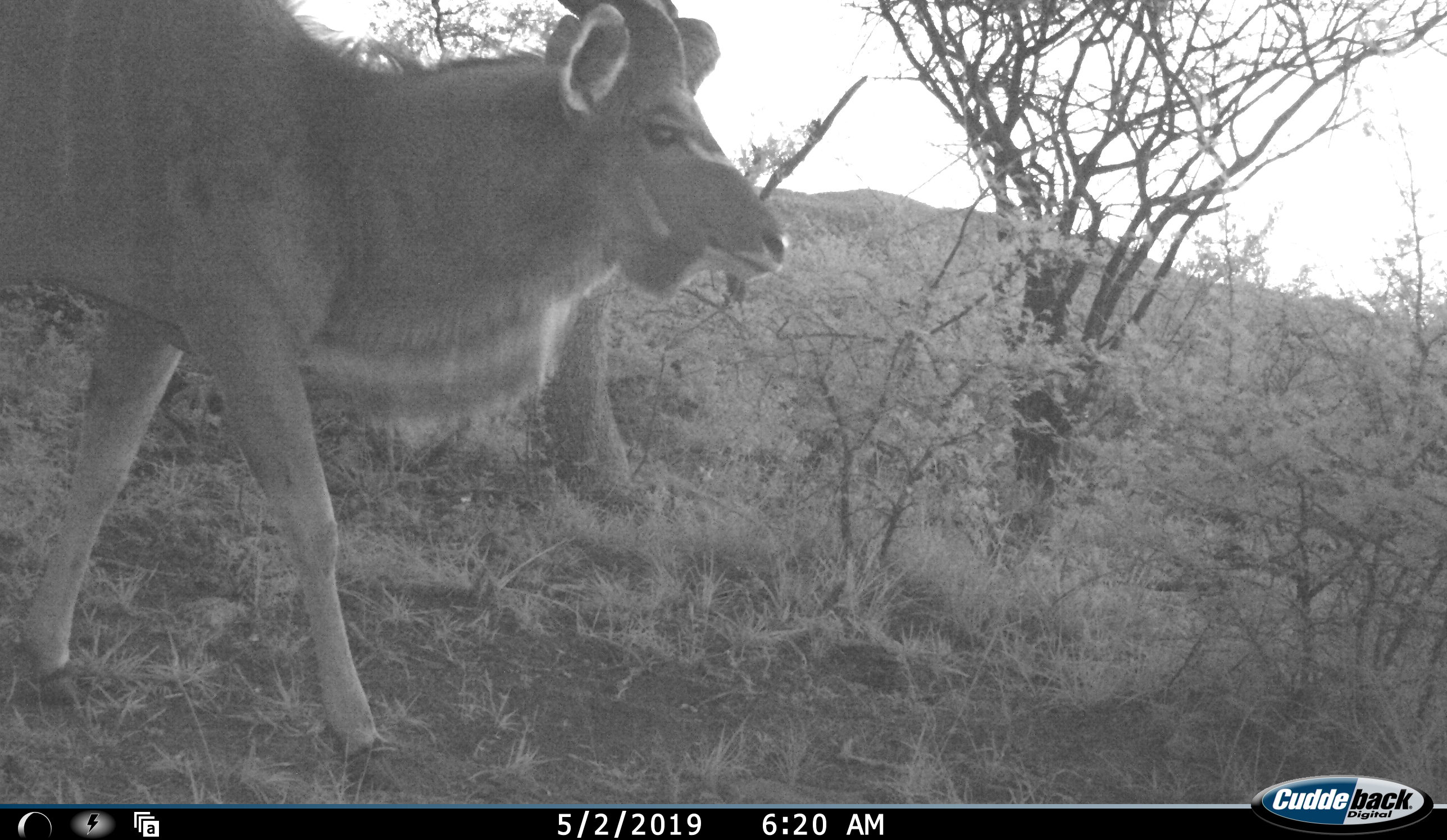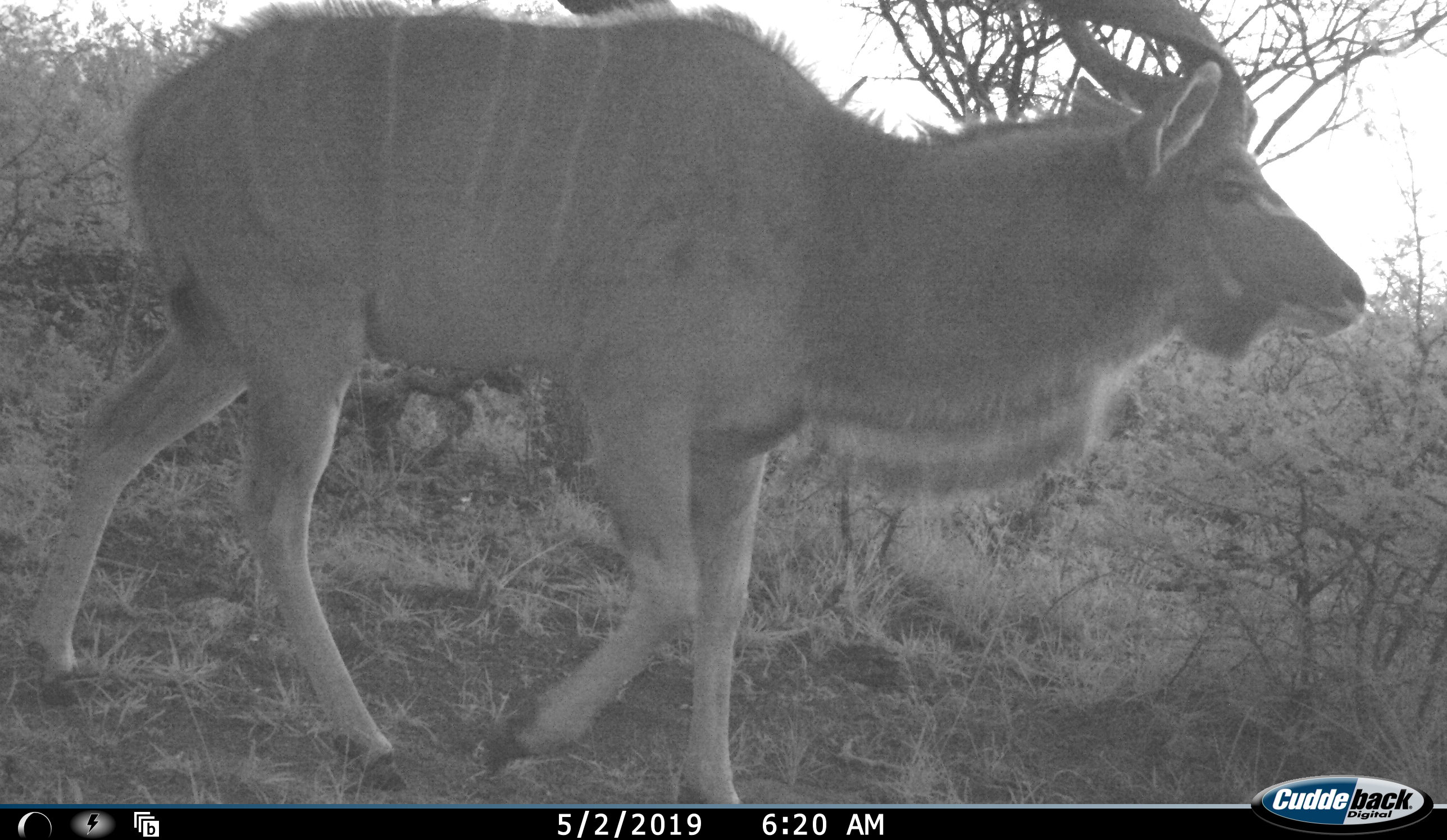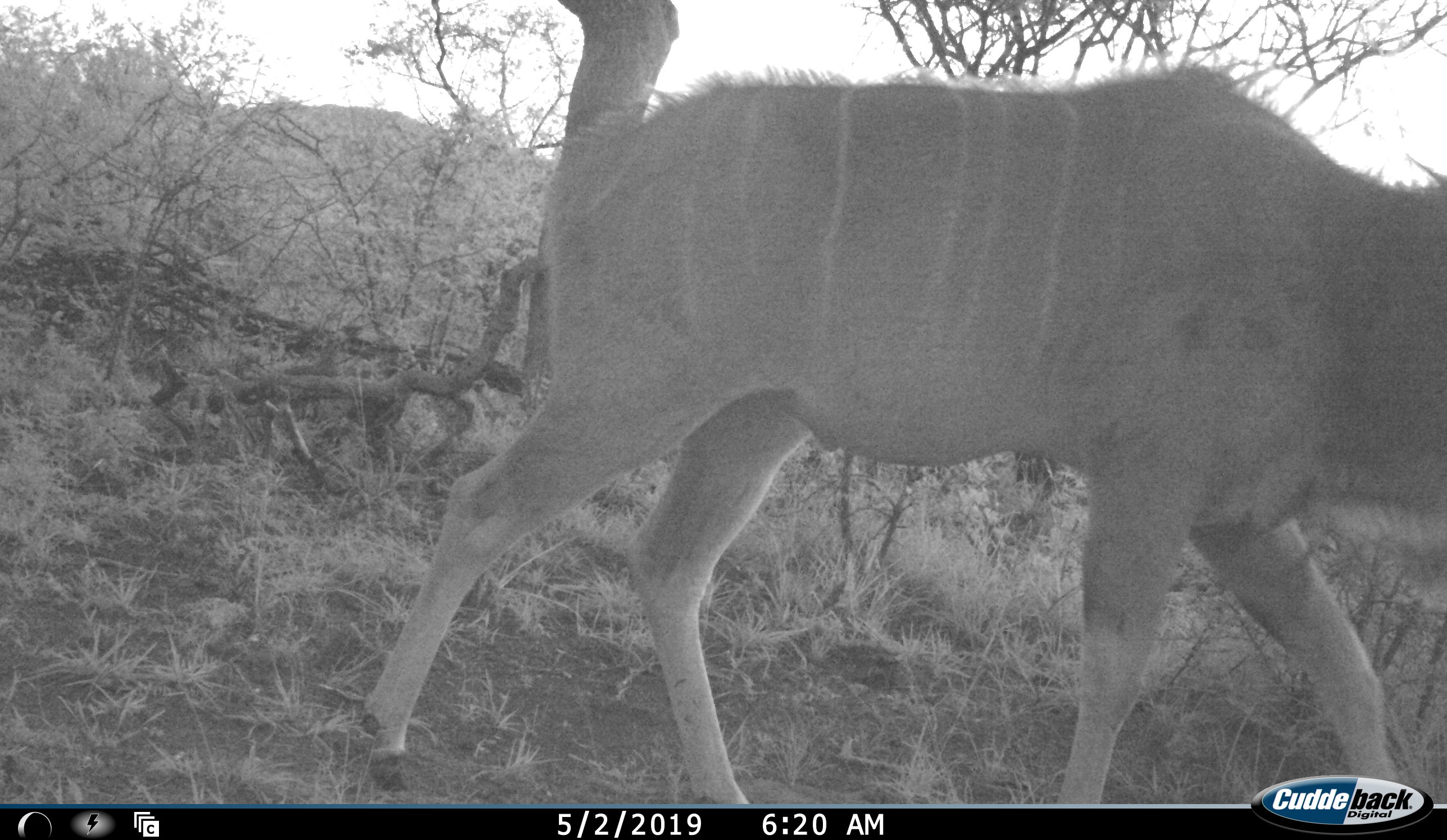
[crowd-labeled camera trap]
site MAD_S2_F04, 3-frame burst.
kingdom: Animalia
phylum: Chordata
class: Mammalia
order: Artiodactyla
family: Bovidae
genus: Tragelaphus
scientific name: Tragelaphus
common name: kudu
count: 1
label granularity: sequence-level